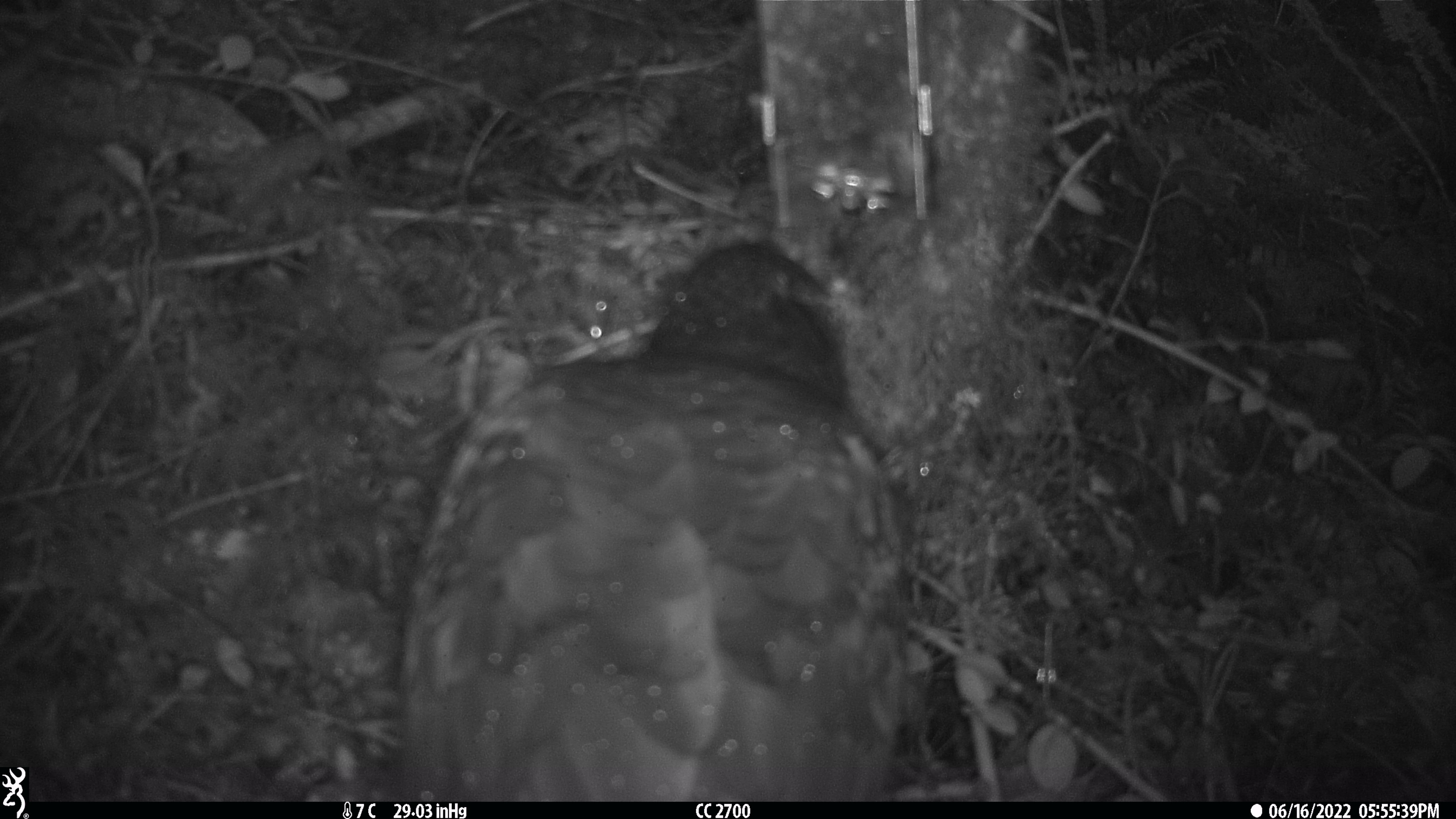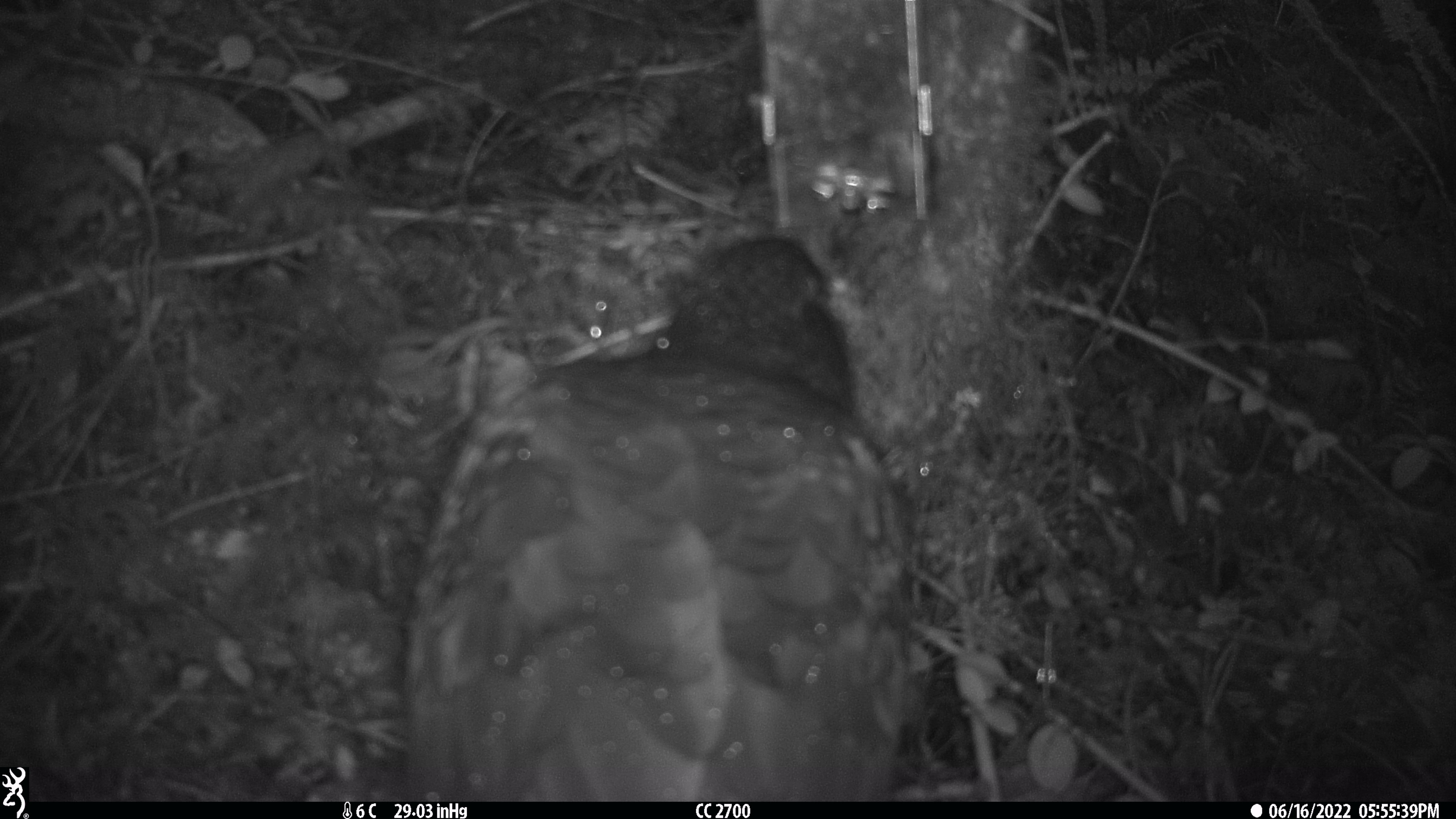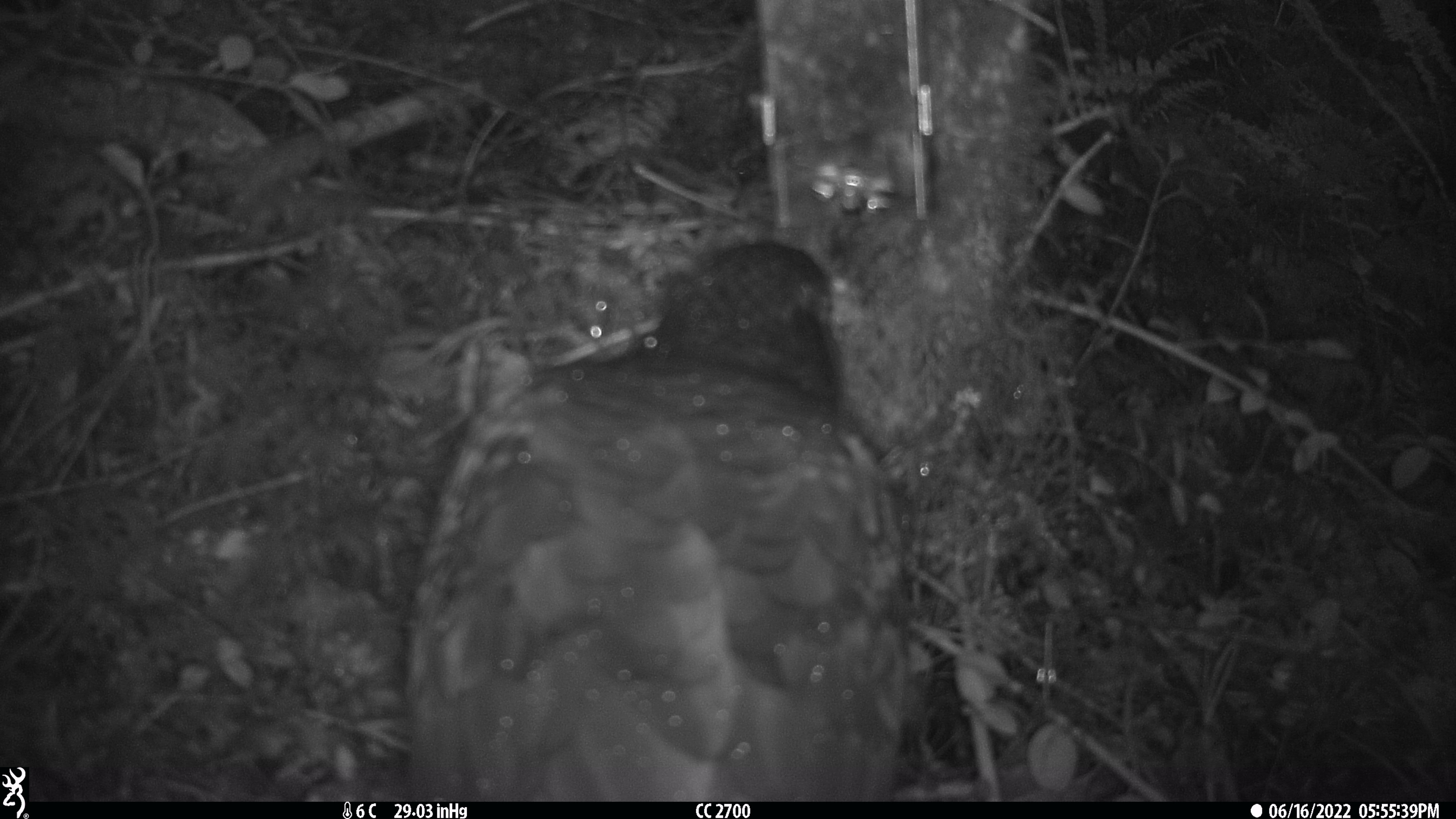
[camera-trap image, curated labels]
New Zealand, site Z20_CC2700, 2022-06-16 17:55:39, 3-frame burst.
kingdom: Animalia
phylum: Chordata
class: Aves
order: Psittaciformes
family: Strigopidae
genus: Nestor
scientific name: Nestor notabilis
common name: kea